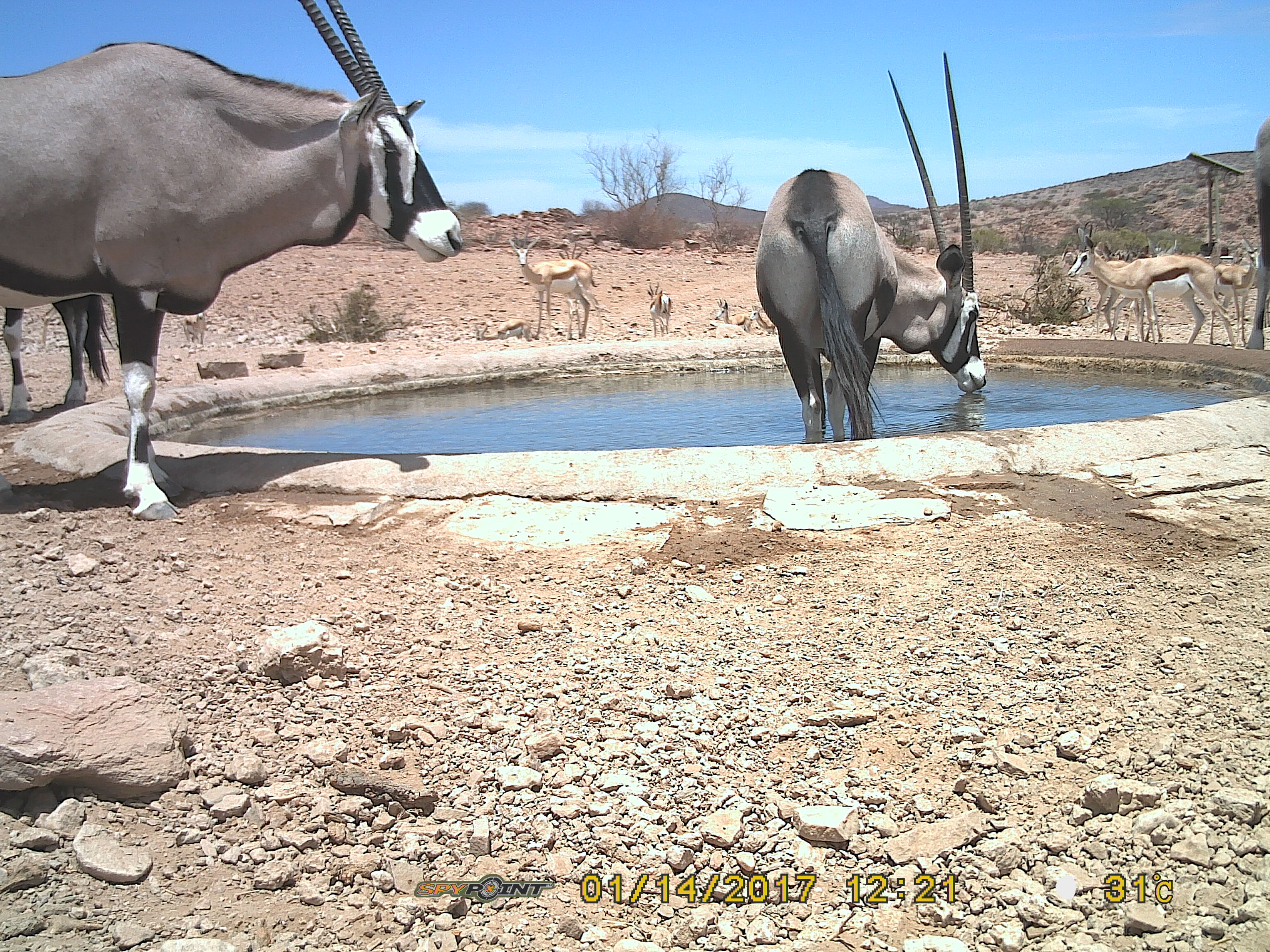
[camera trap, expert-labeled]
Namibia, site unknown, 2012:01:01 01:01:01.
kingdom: Animalia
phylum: Chordata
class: Mammalia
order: Artiodactyla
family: Bovidae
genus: Oryx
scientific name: Oryx gazella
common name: gemsbok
Oryx gazella (gemsbok).